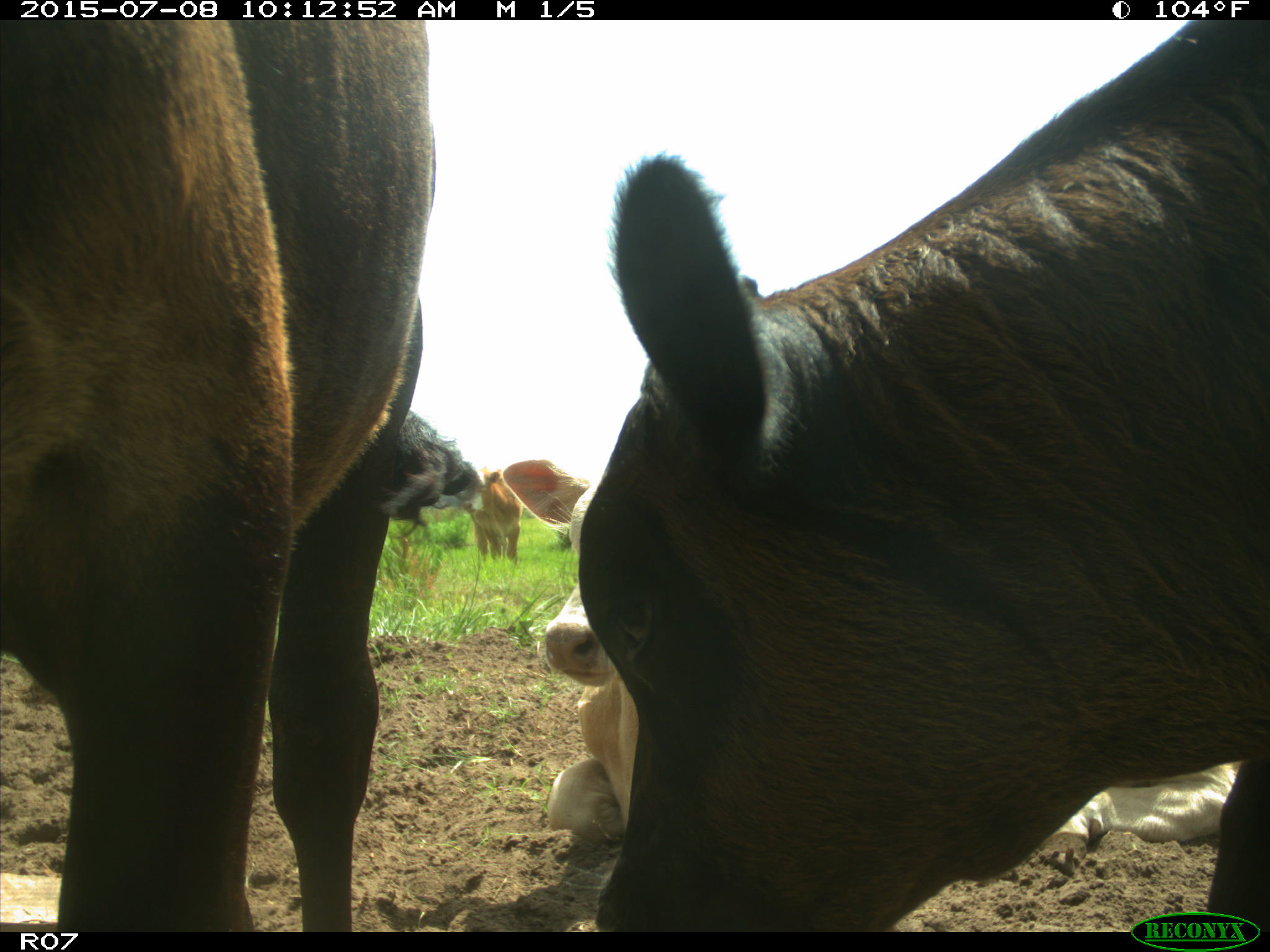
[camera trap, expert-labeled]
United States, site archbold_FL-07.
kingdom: Animalia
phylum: Chordata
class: Mammalia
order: Artiodactyla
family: Bovidae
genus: Bos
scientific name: Bos taurus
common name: domestic cow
Bos taurus (domestic cow).